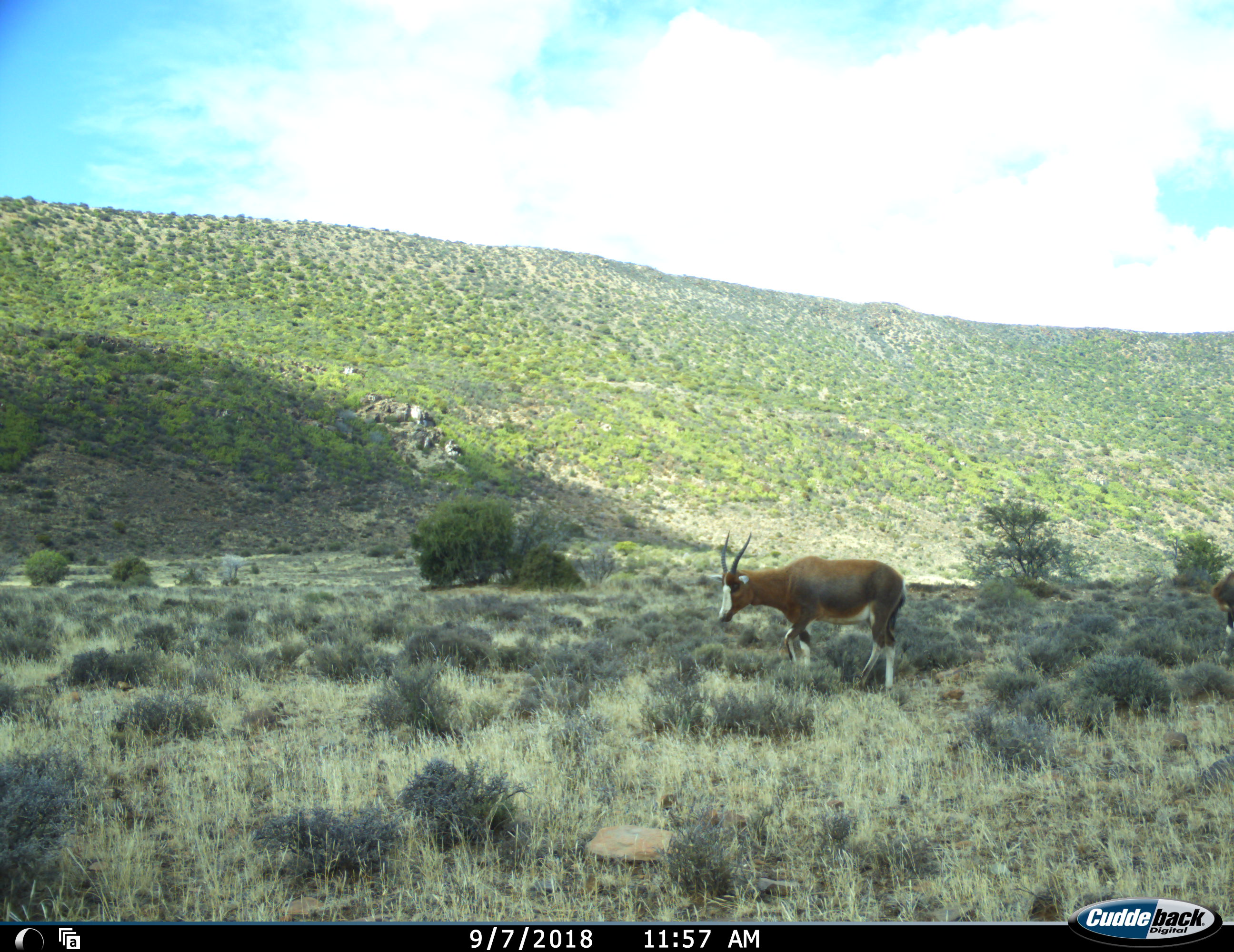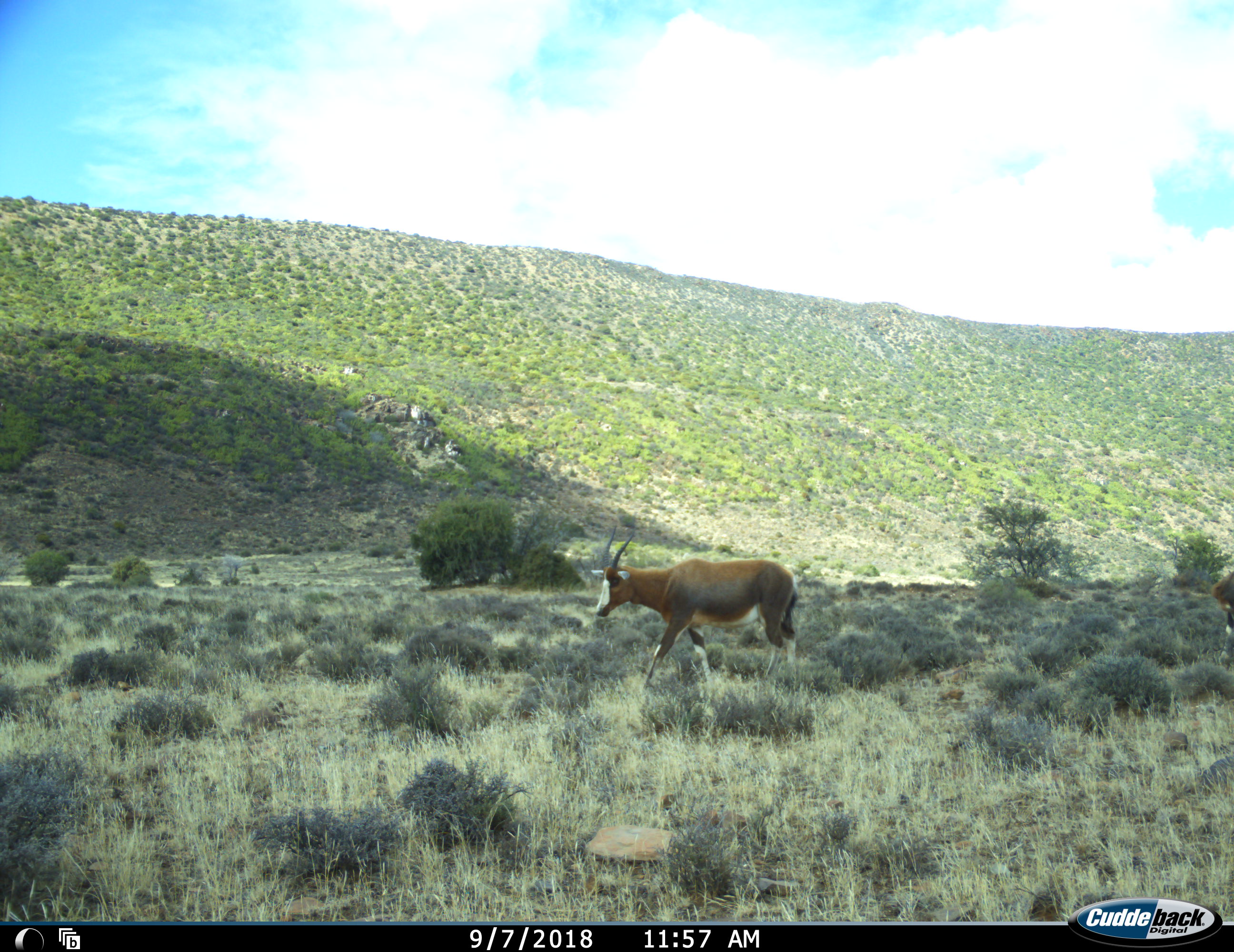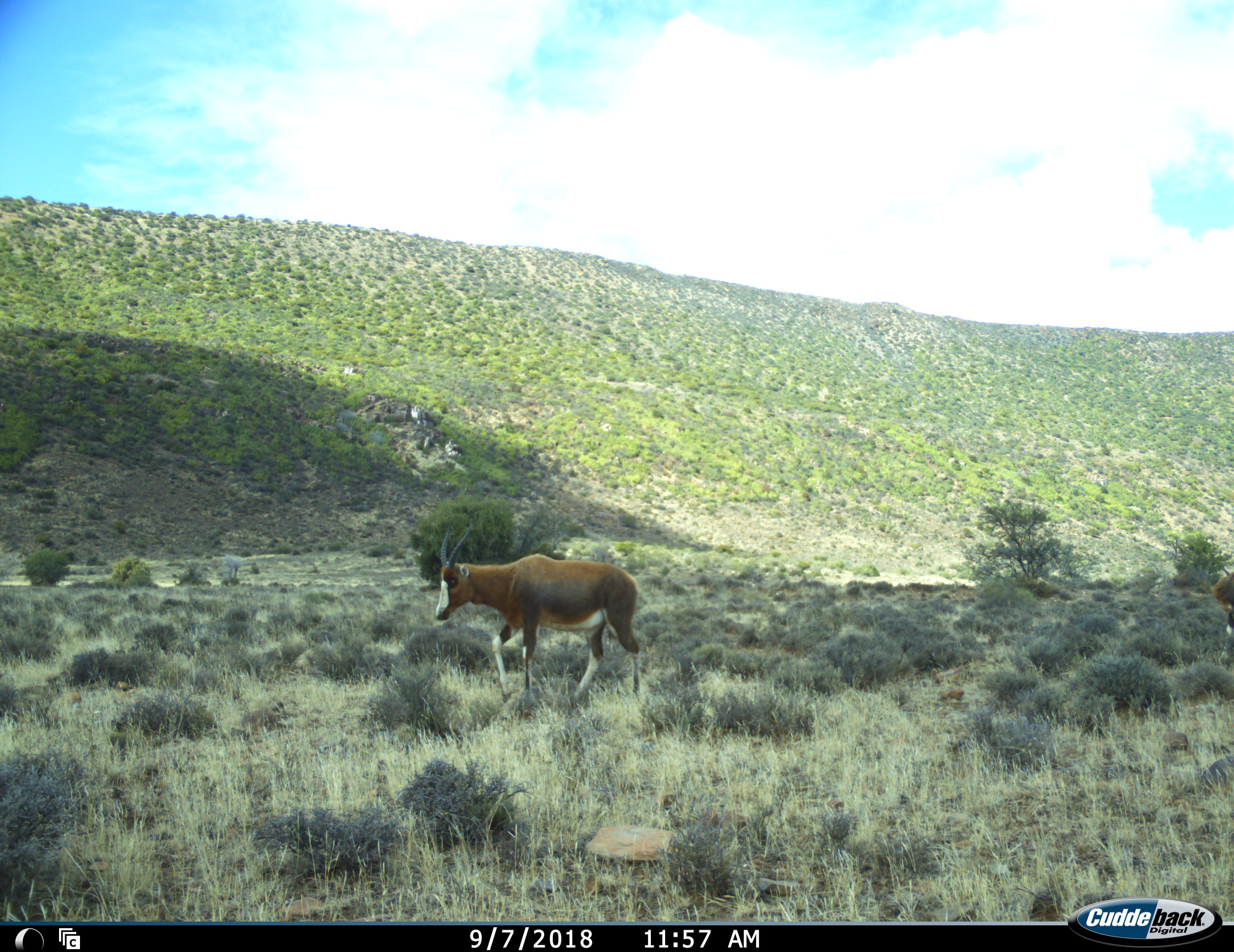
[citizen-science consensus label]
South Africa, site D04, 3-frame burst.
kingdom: Animalia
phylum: Chordata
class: Mammalia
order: Artiodactyla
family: Bovidae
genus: Damaliscus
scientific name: Damaliscus pygargus phillipsi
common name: blesbok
Blesbok (Damaliscus pygargus phillipsi), count 2. Behavior (volunteer vote fractions): standing 75%, resting 0%, moving 88%, interacting 0%. Young present (vote fraction): 0%. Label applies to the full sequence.